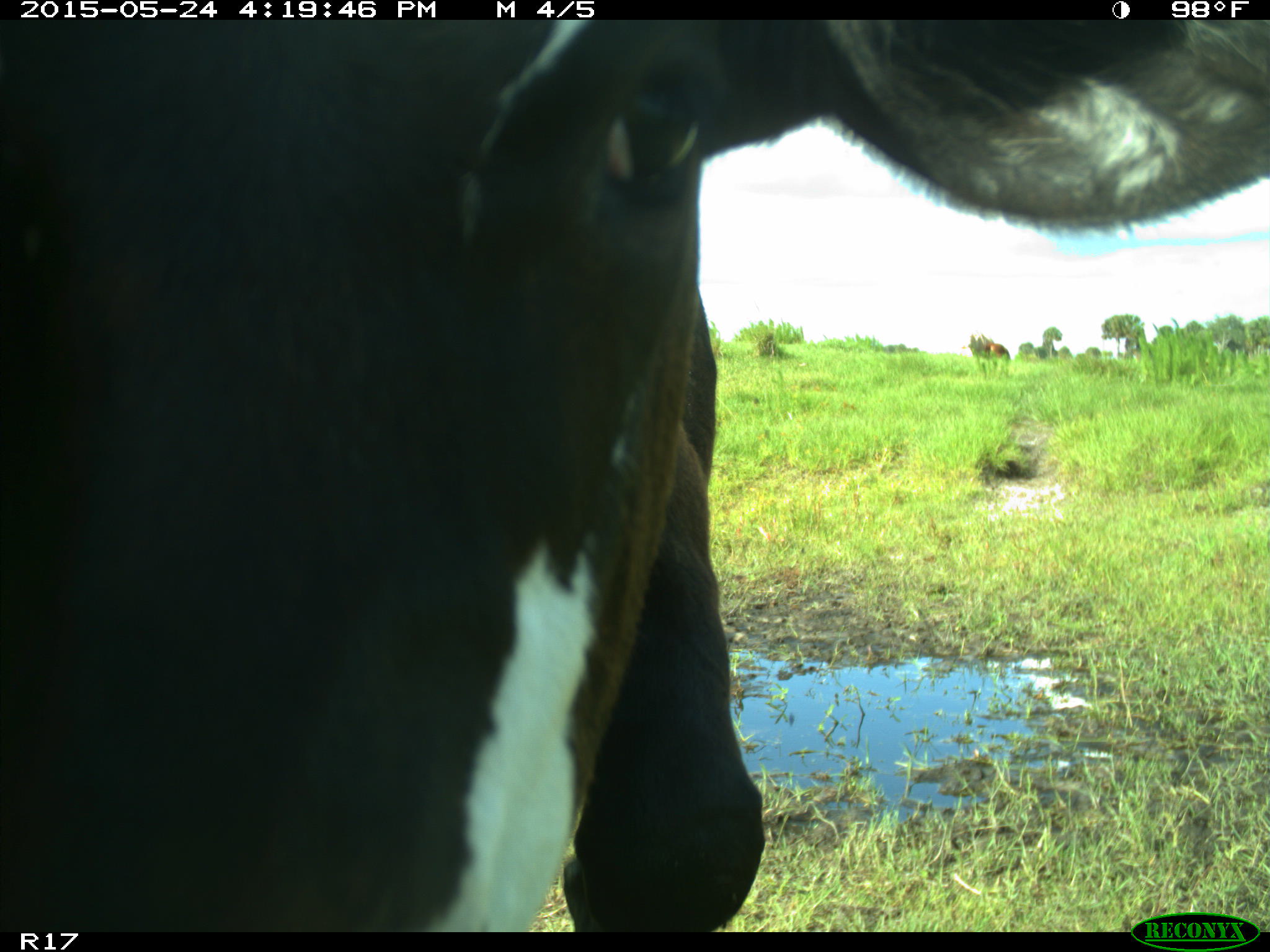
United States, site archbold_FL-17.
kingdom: Animalia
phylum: Chordata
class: Mammalia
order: Artiodactyla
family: Bovidae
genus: Bos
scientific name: Bos taurus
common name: domestic cow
Bos taurus (domestic cow).